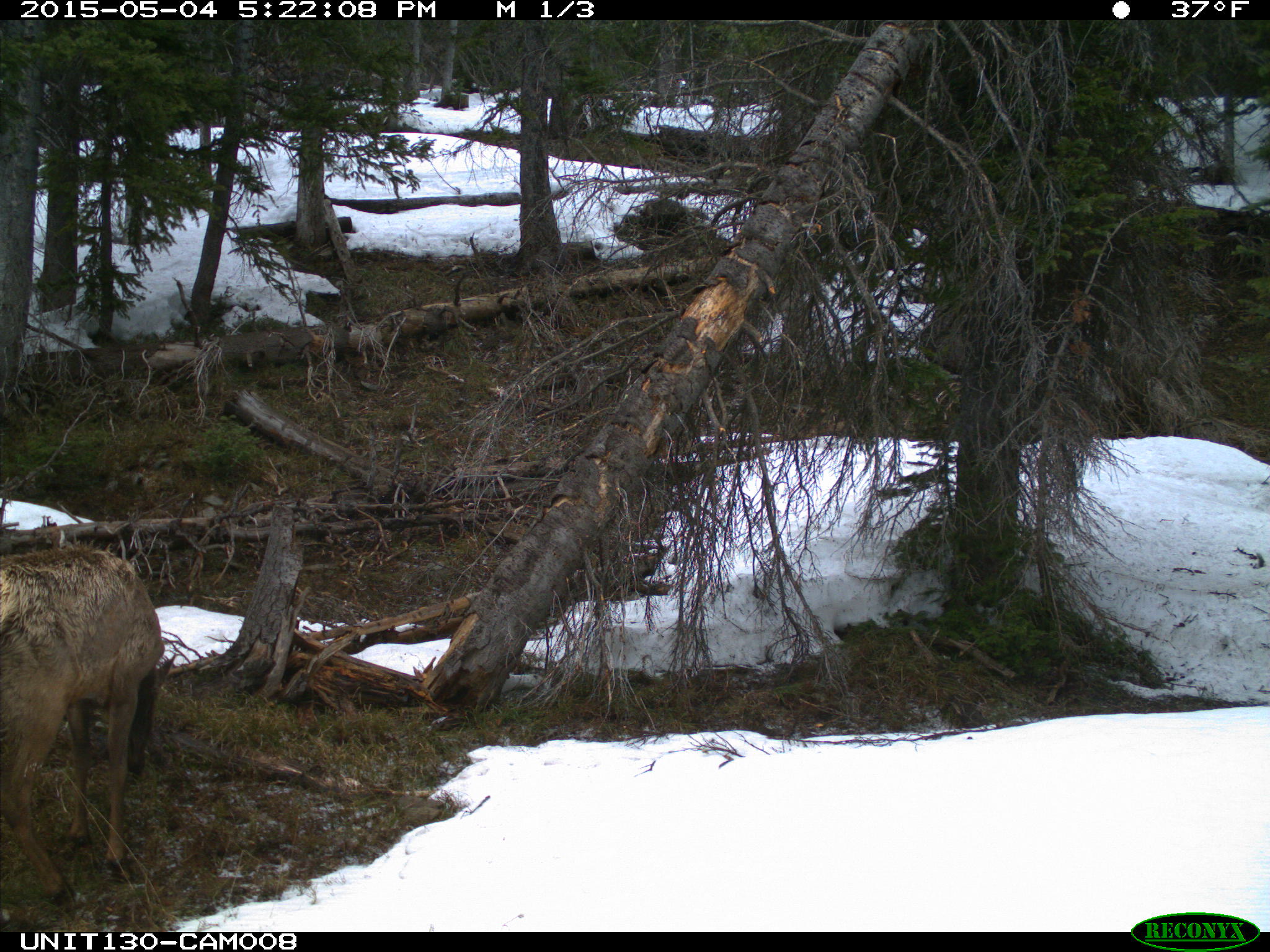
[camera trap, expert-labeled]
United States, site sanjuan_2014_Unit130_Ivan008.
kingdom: Animalia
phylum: Chordata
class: Mammalia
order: Artiodactyla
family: Cervidae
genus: Cervus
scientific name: Cervus elaphus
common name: red deer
Cervus elaphus (red deer).